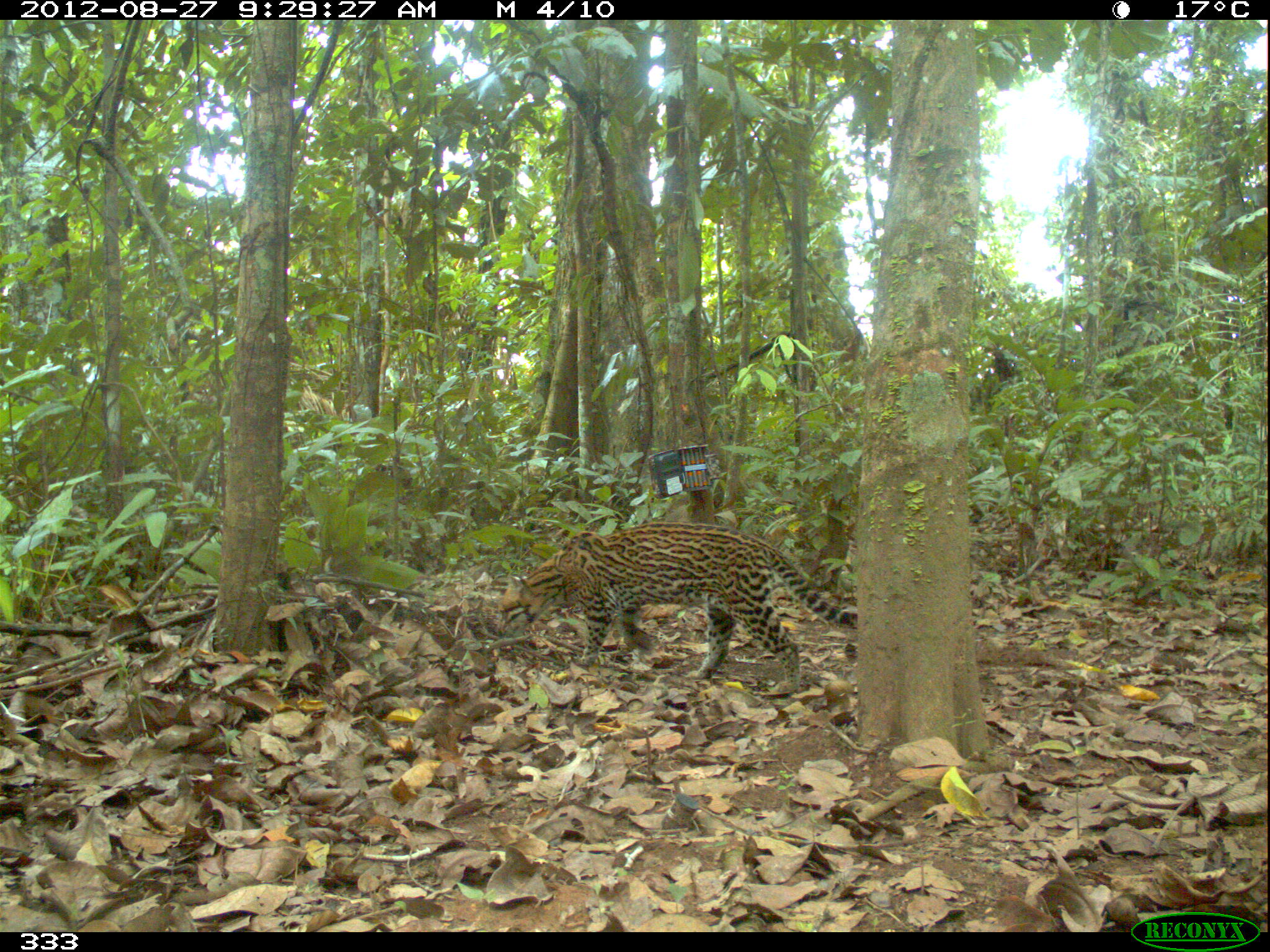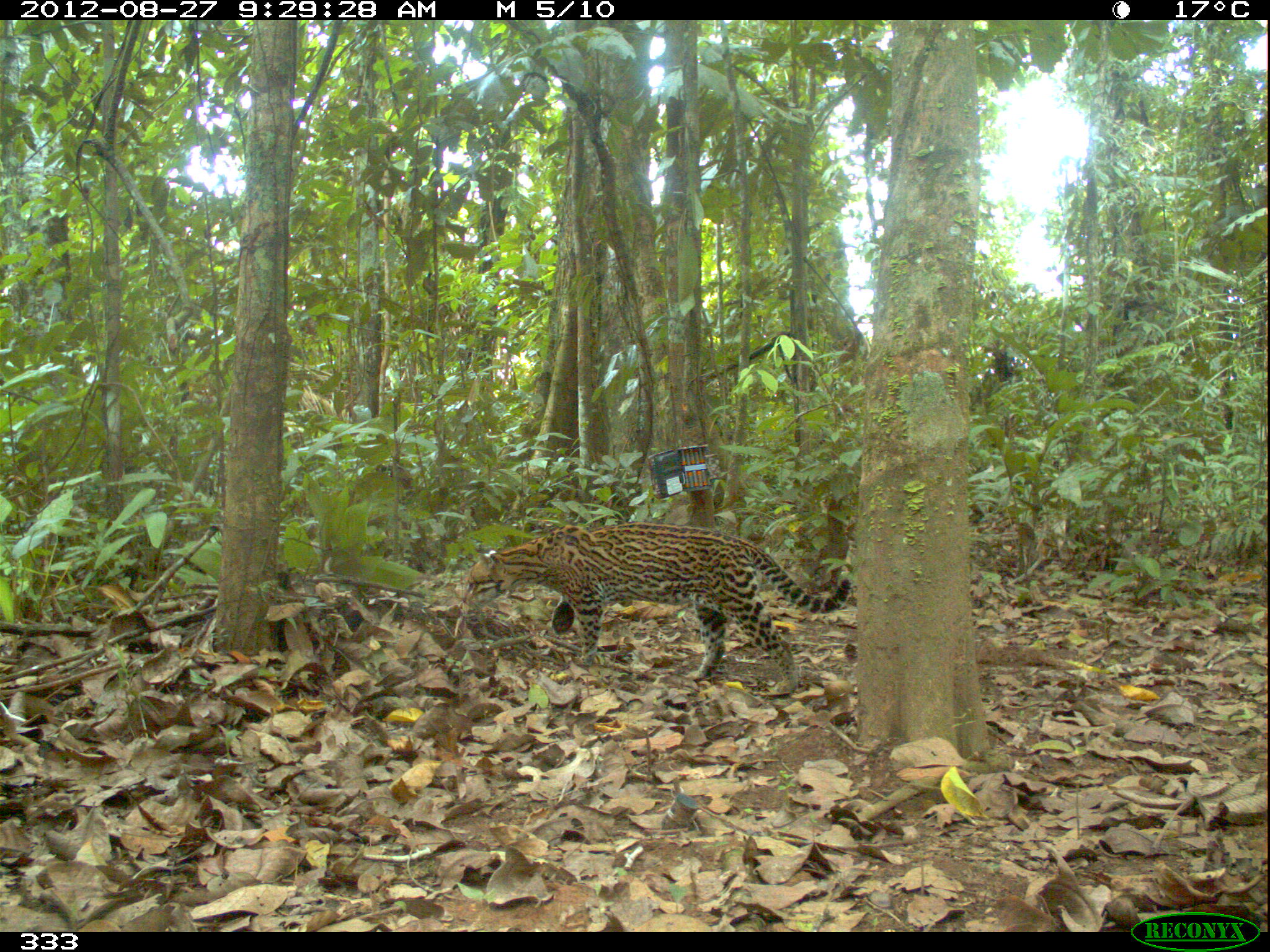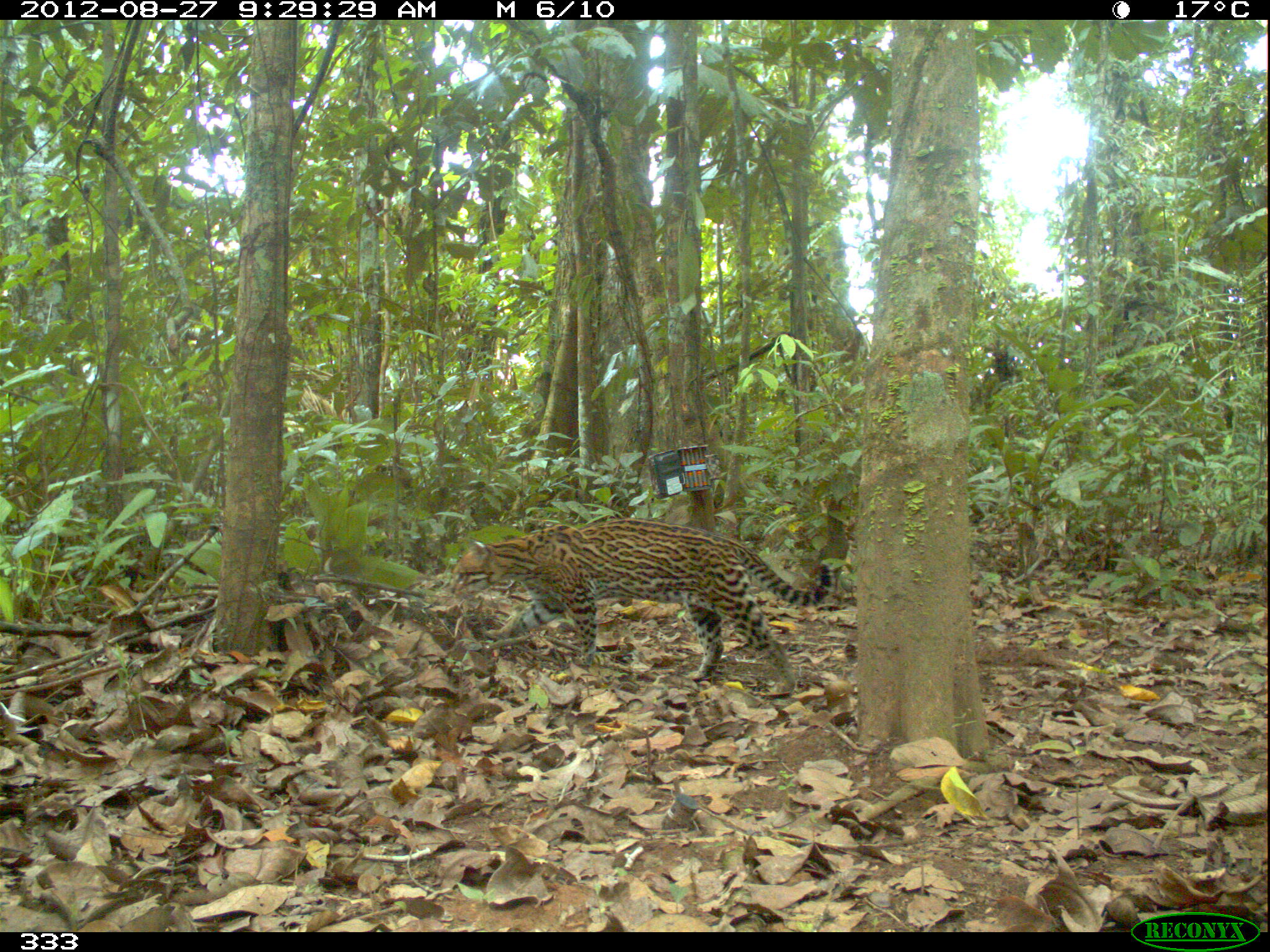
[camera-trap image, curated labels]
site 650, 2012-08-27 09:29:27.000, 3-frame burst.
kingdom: Animalia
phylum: Chordata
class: Mammalia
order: Carnivora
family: Felidae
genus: Leopardus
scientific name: Leopardus pardalis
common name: ocelot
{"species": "Leopardus pardalis (ocelot)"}